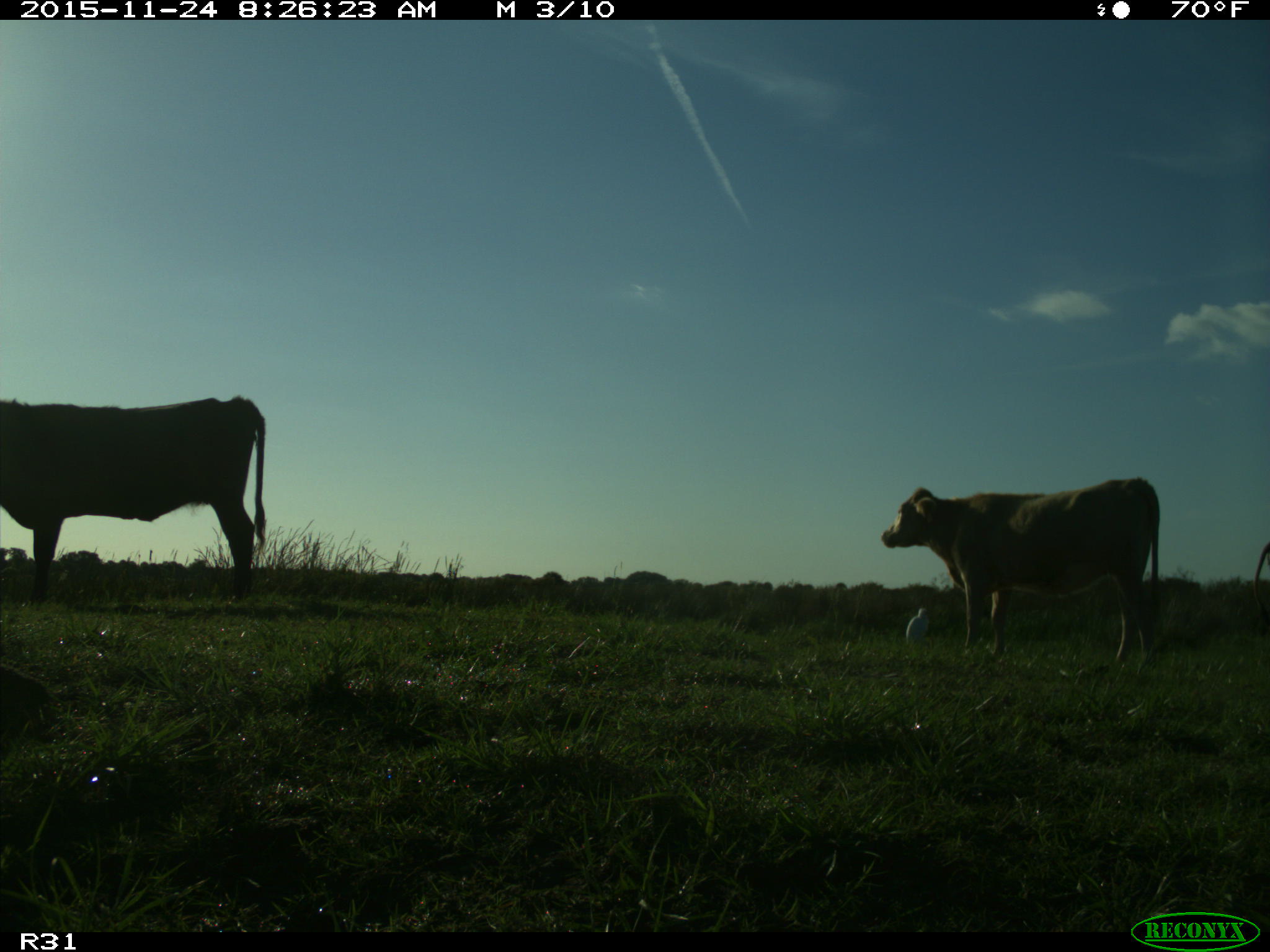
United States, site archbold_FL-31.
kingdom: Animalia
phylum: Chordata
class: Mammalia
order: Artiodactyla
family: Bovidae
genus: Bos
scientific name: Bos taurus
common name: domestic cow